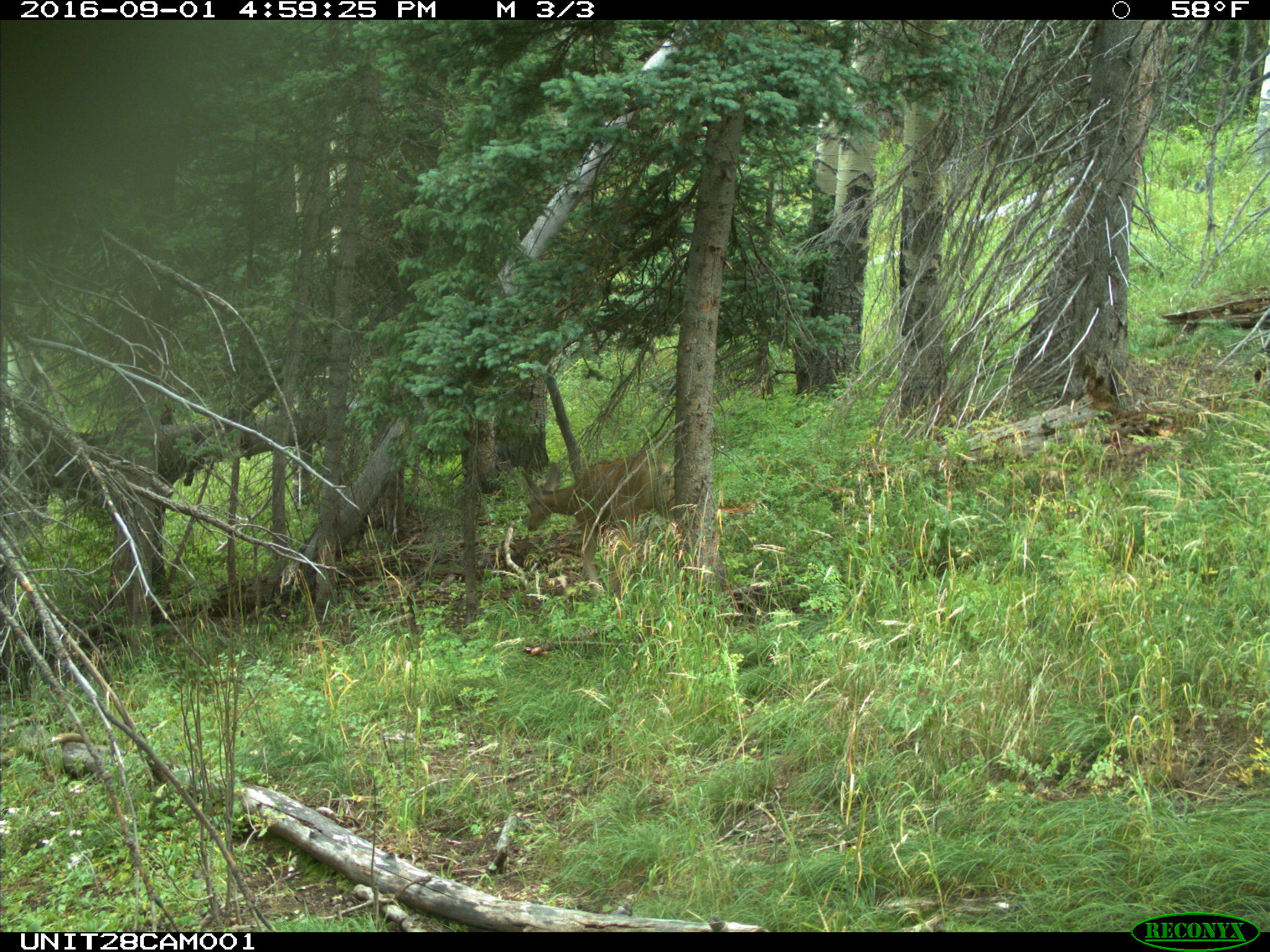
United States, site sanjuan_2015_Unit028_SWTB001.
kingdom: Animalia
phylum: Chordata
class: Mammalia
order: Artiodactyla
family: Cervidae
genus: Odocoileus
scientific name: Odocoileus hemionus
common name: mule deer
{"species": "Odocoileus hemionus (mule deer)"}